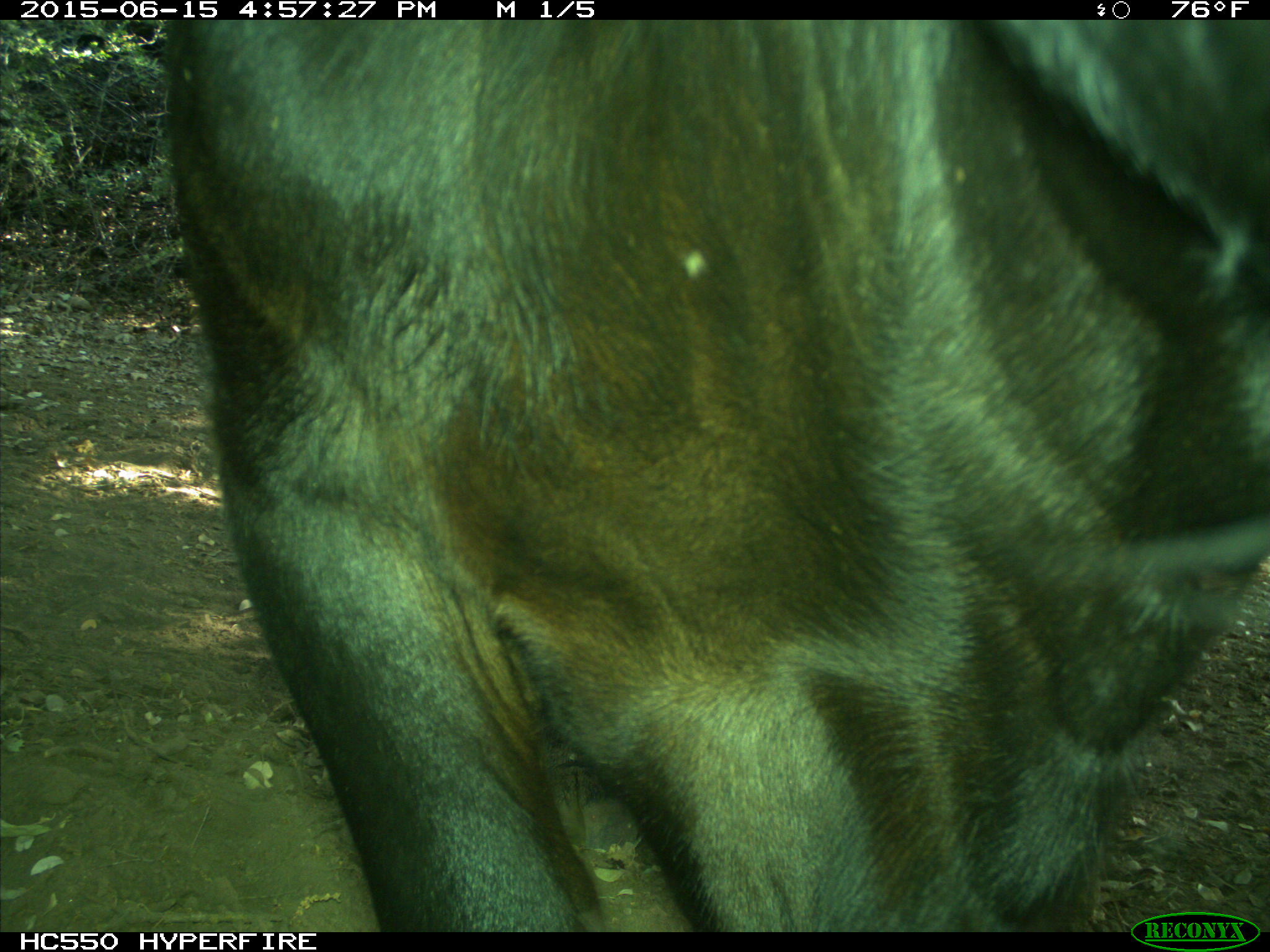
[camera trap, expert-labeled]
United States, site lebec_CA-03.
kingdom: Animalia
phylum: Chordata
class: Mammalia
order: Artiodactyla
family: Bovidae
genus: Bos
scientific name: Bos taurus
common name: domestic cow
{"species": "Bos taurus (domestic cow)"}